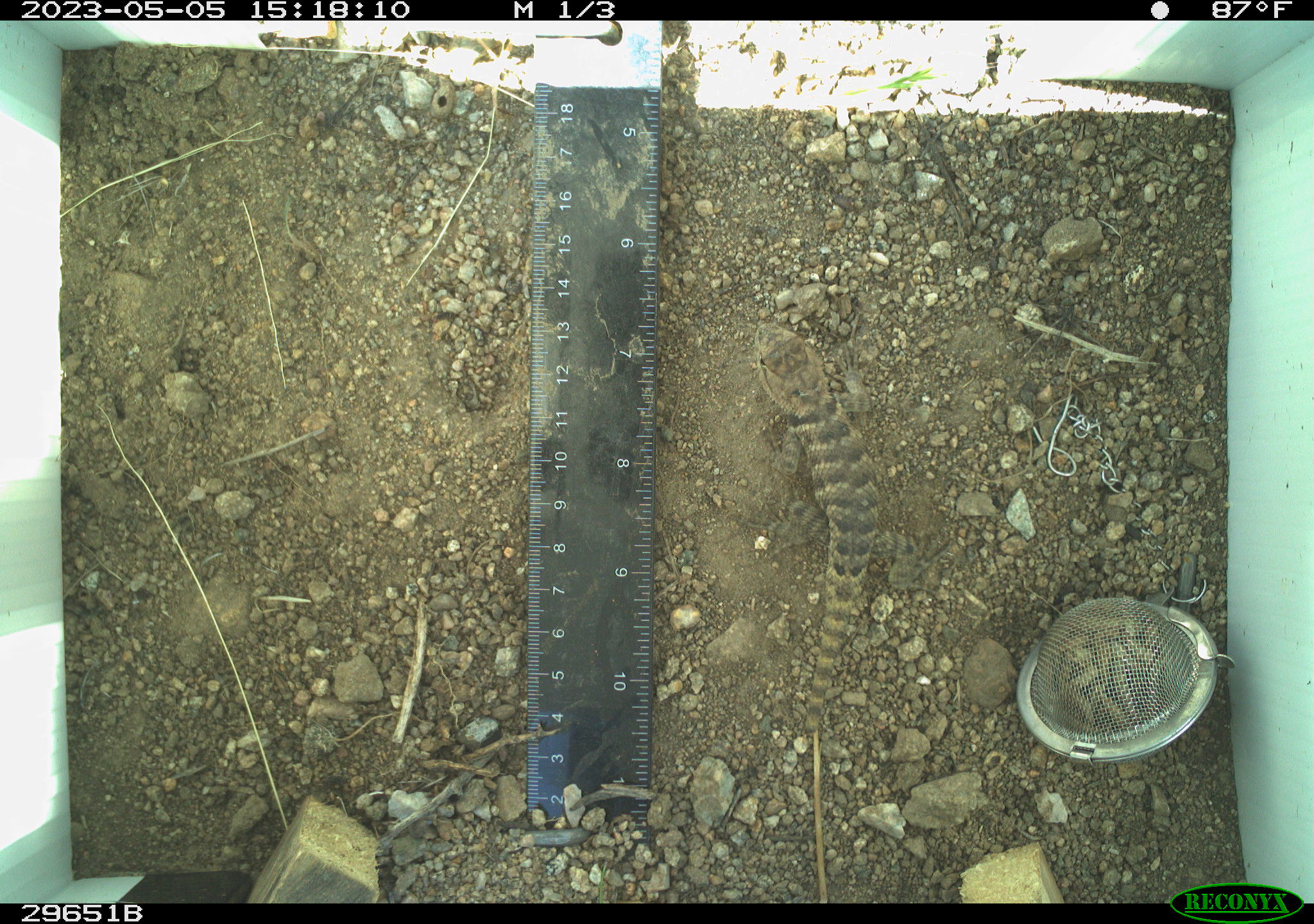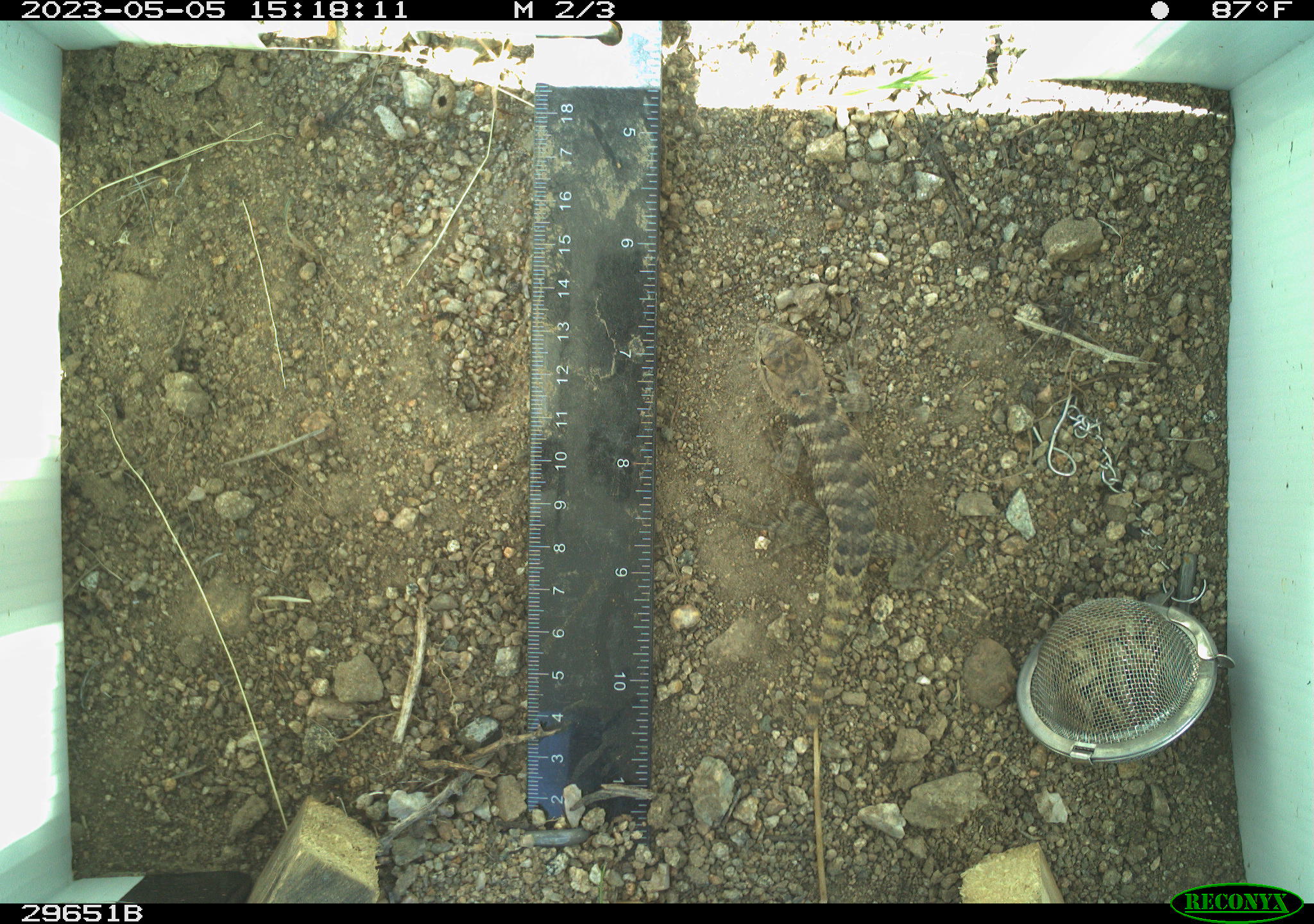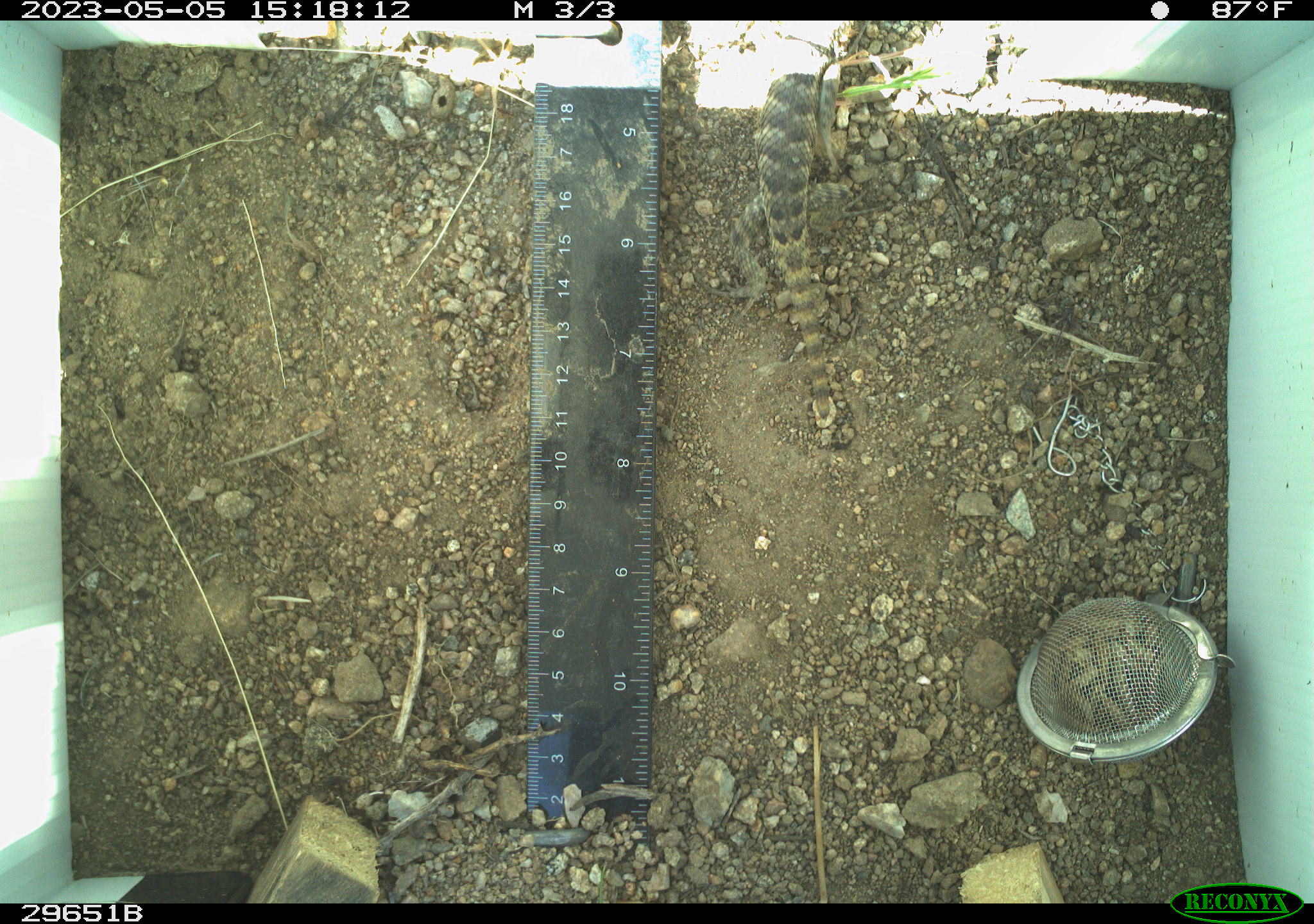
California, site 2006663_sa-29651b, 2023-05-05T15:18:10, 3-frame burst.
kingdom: Animalia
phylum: Chordata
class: Reptilia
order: Squamata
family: Phrynosomatidae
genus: Sceloporus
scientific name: Sceloporus uniformis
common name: yellow-backed spiny lizard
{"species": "yellow-backed spiny lizard (Sceloporus uniformis)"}